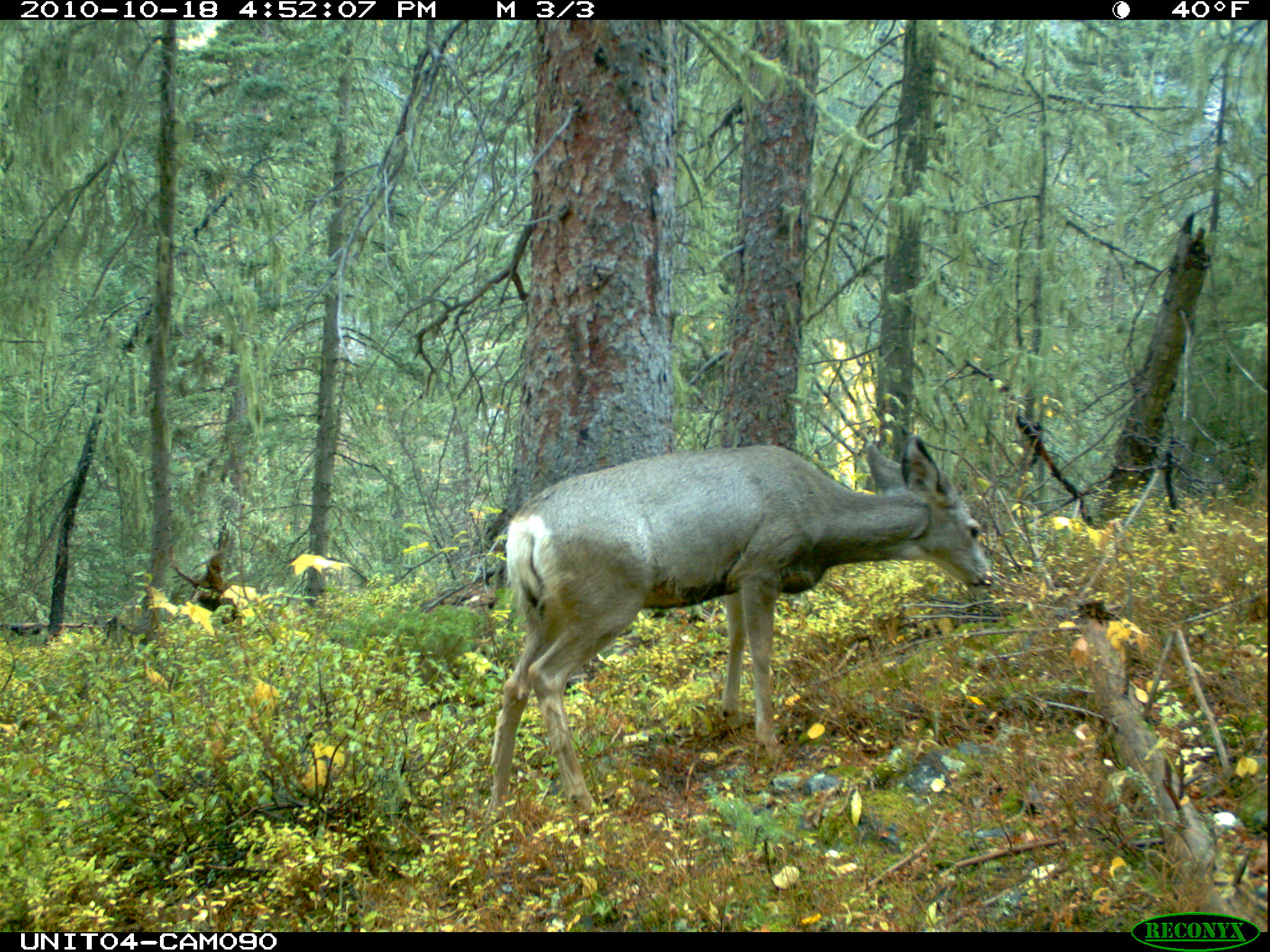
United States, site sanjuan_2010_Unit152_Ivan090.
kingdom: Animalia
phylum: Chordata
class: Mammalia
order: Artiodactyla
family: Cervidae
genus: Odocoileus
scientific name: Odocoileus hemionus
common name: mule deer